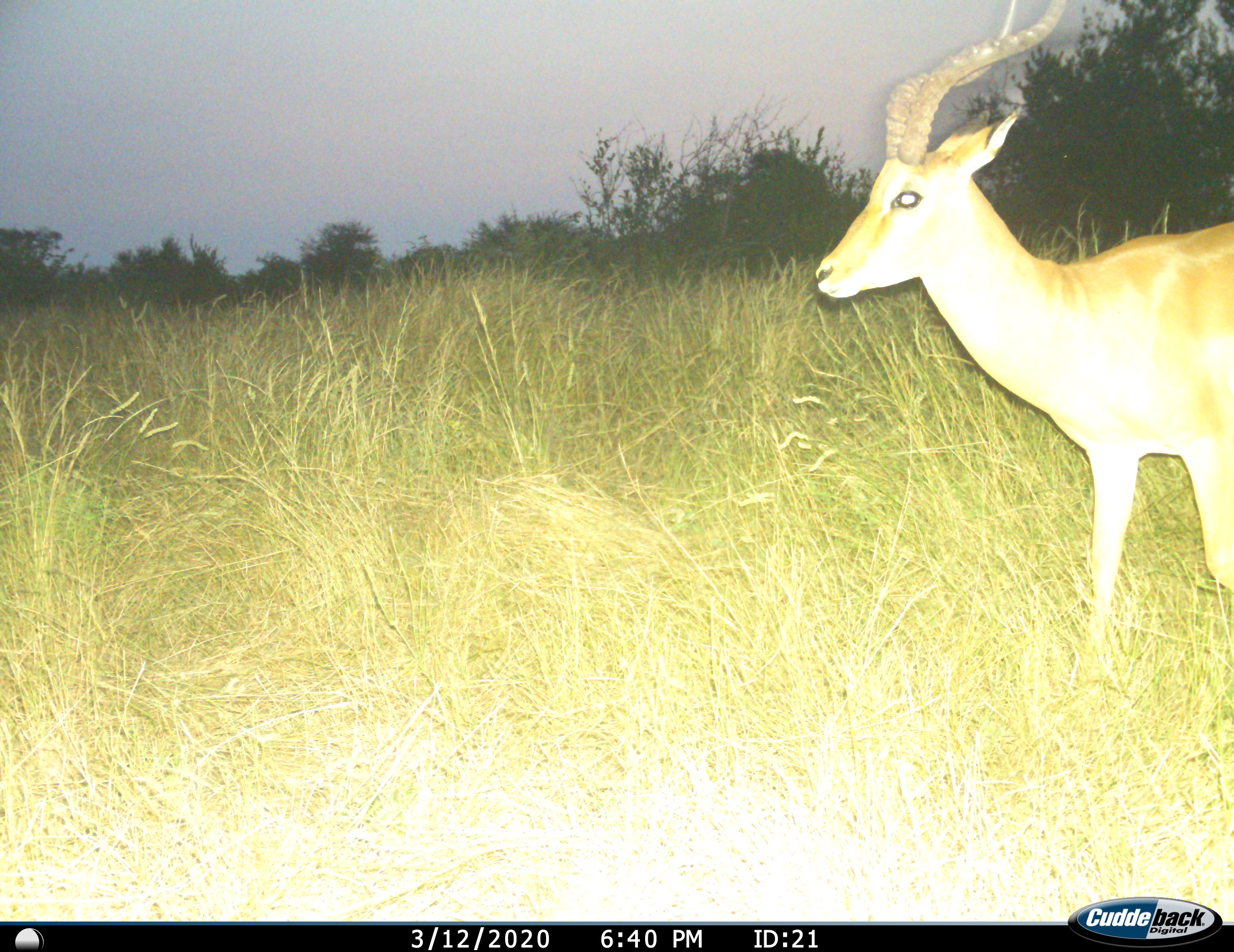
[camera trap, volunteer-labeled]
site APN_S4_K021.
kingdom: Animalia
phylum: Chordata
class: Mammalia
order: Artiodactyla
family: Bovidae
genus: Aepyceros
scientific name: Aepyceros melampus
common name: impala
Impala (Aepyceros melampus), count 1. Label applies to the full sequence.